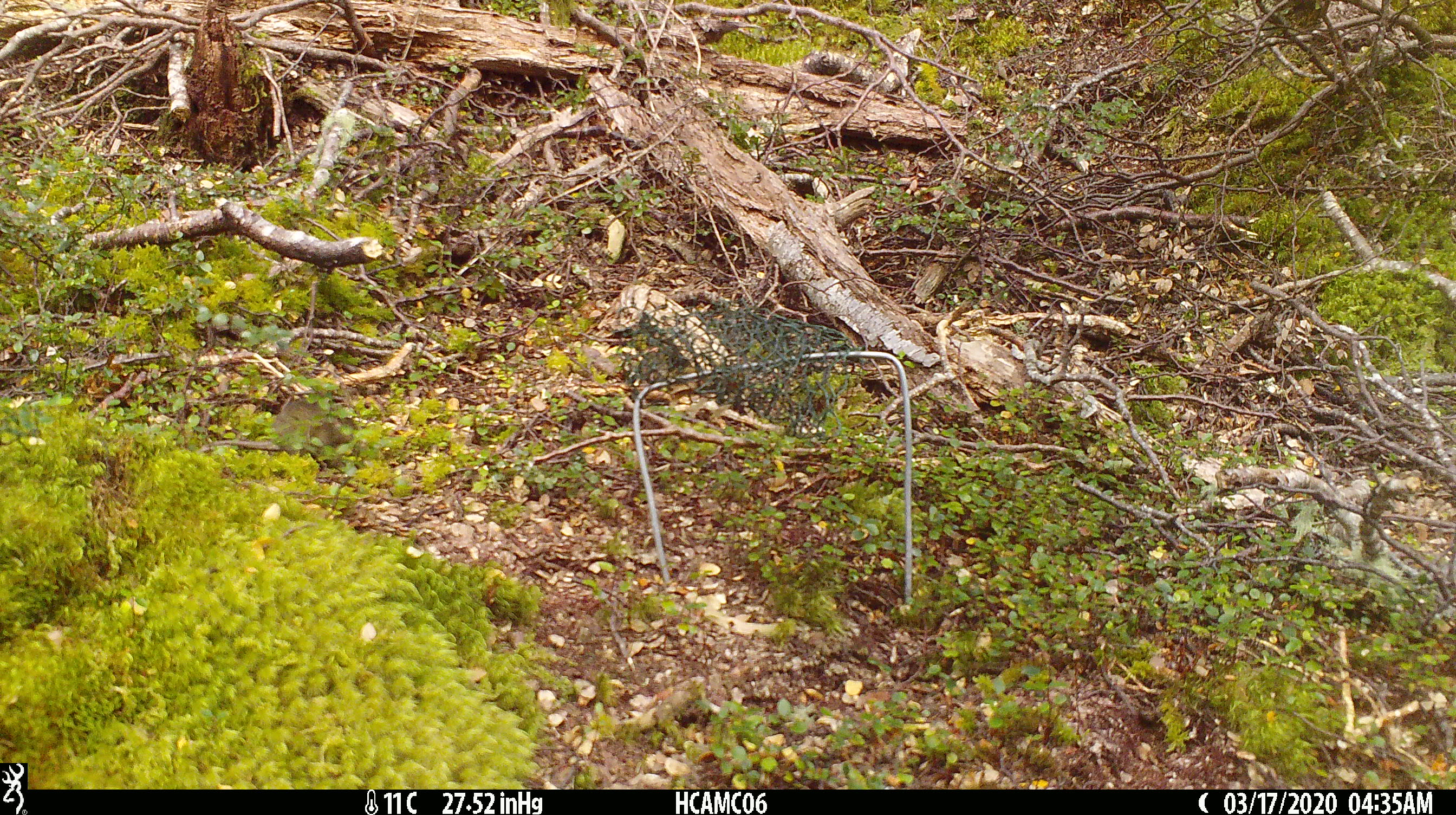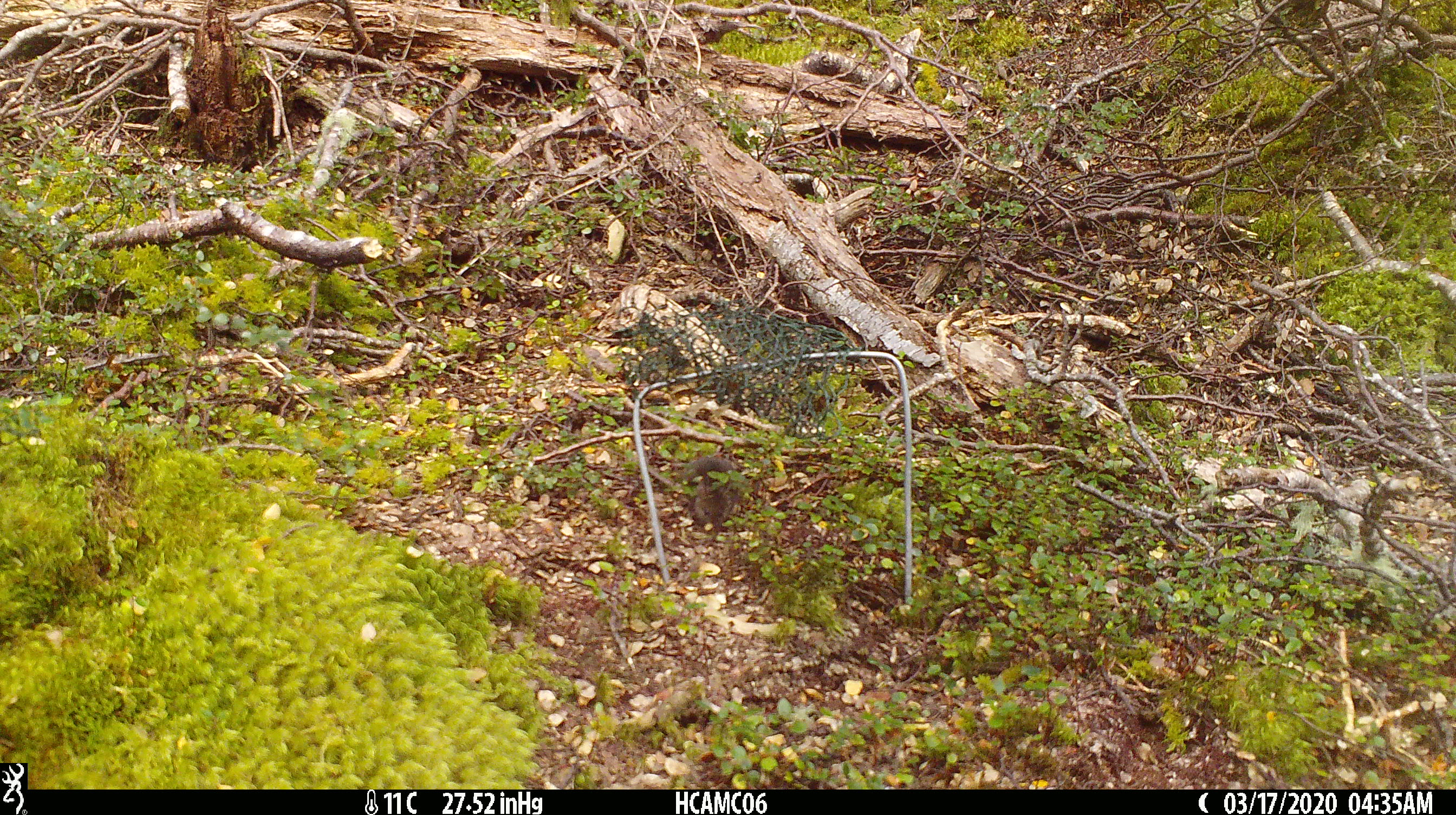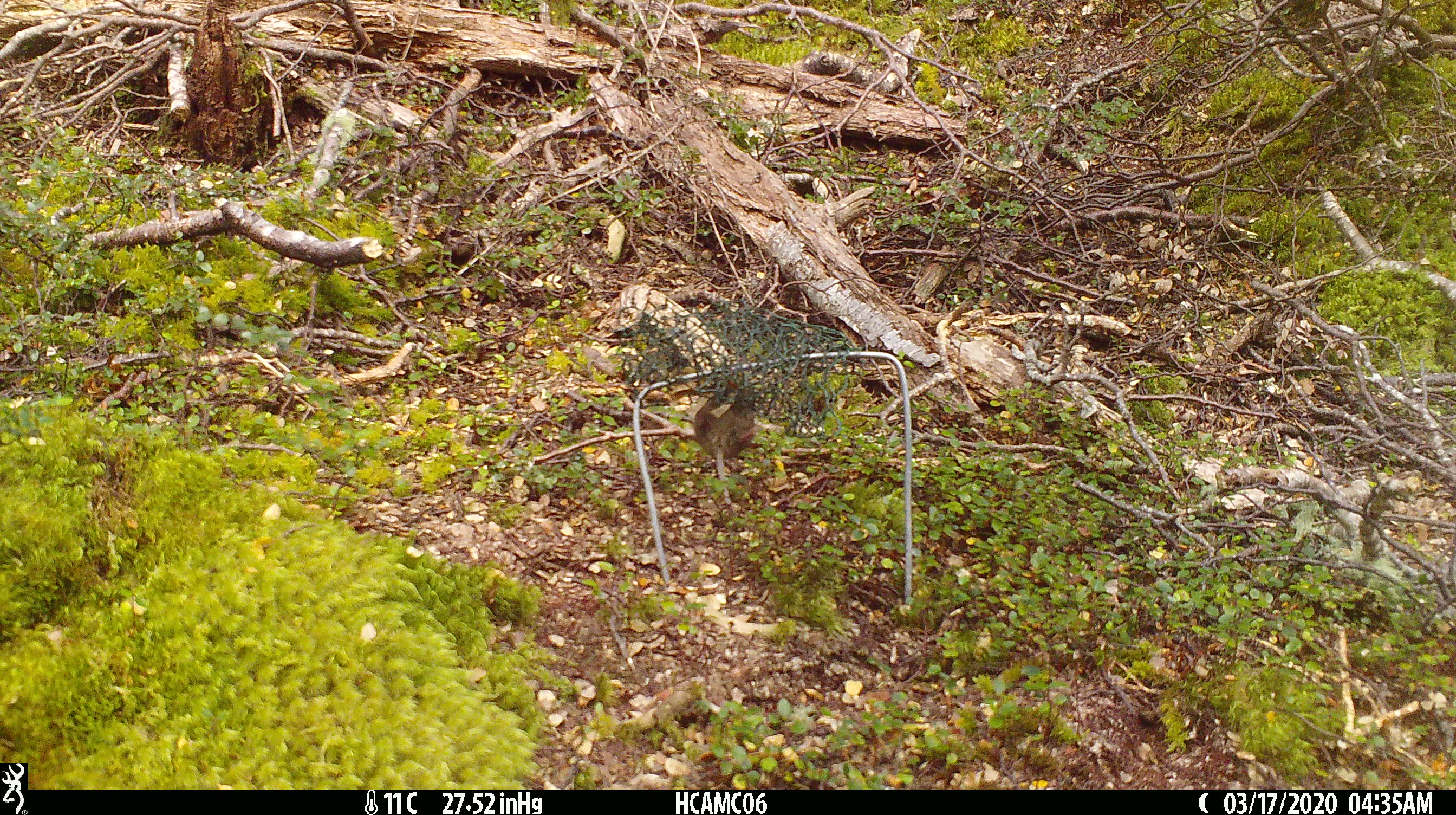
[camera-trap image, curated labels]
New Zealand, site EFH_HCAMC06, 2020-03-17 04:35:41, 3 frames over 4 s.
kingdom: Animalia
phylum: Chordata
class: Mammalia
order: Rodentia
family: Muridae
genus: Mus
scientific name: Mus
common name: mouse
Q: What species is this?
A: Mouse (Mus).